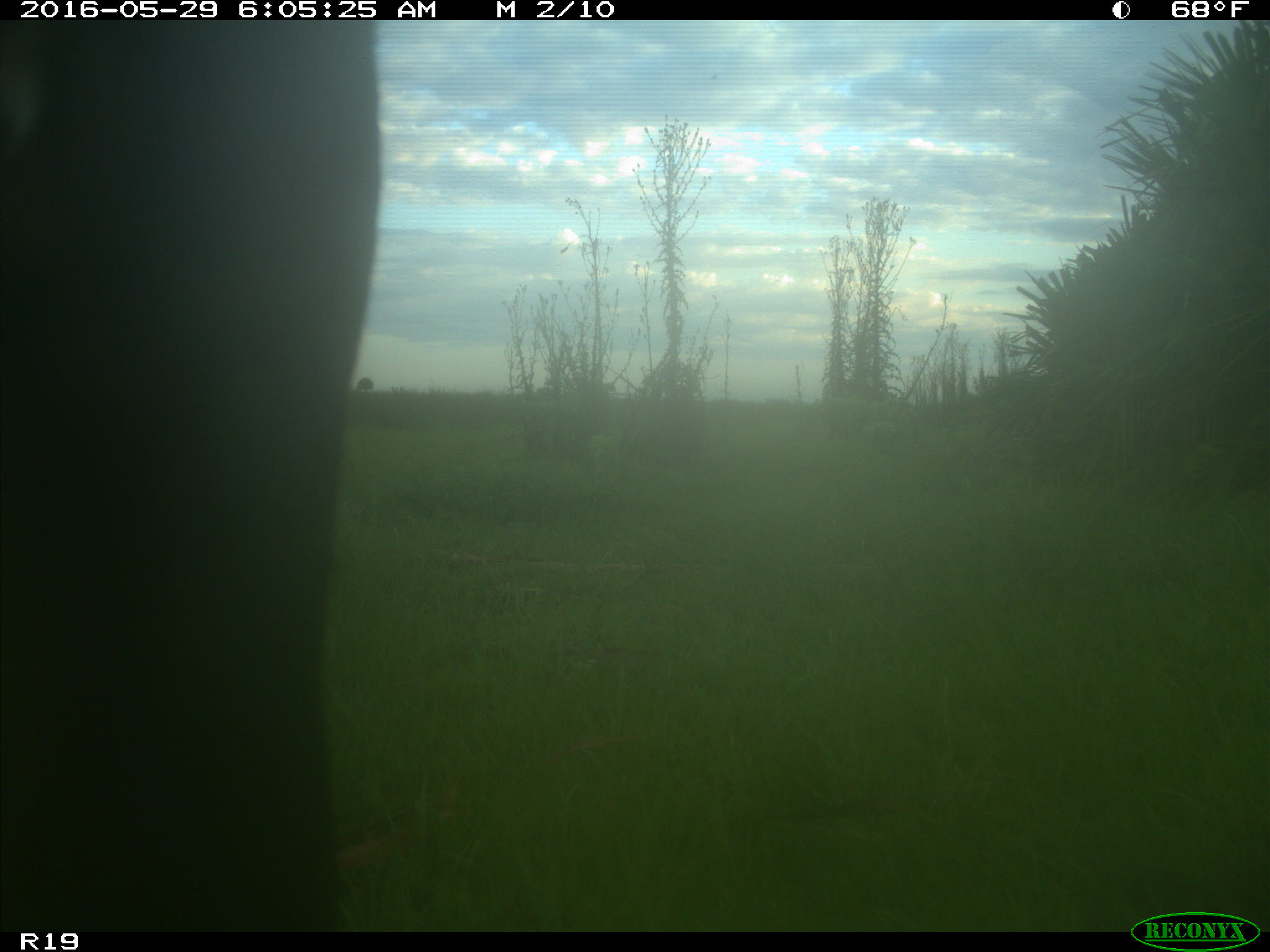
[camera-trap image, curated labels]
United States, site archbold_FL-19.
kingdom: Animalia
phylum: Chordata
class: Mammalia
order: Artiodactyla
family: Bovidae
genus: Bos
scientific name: Bos taurus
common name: domestic cow